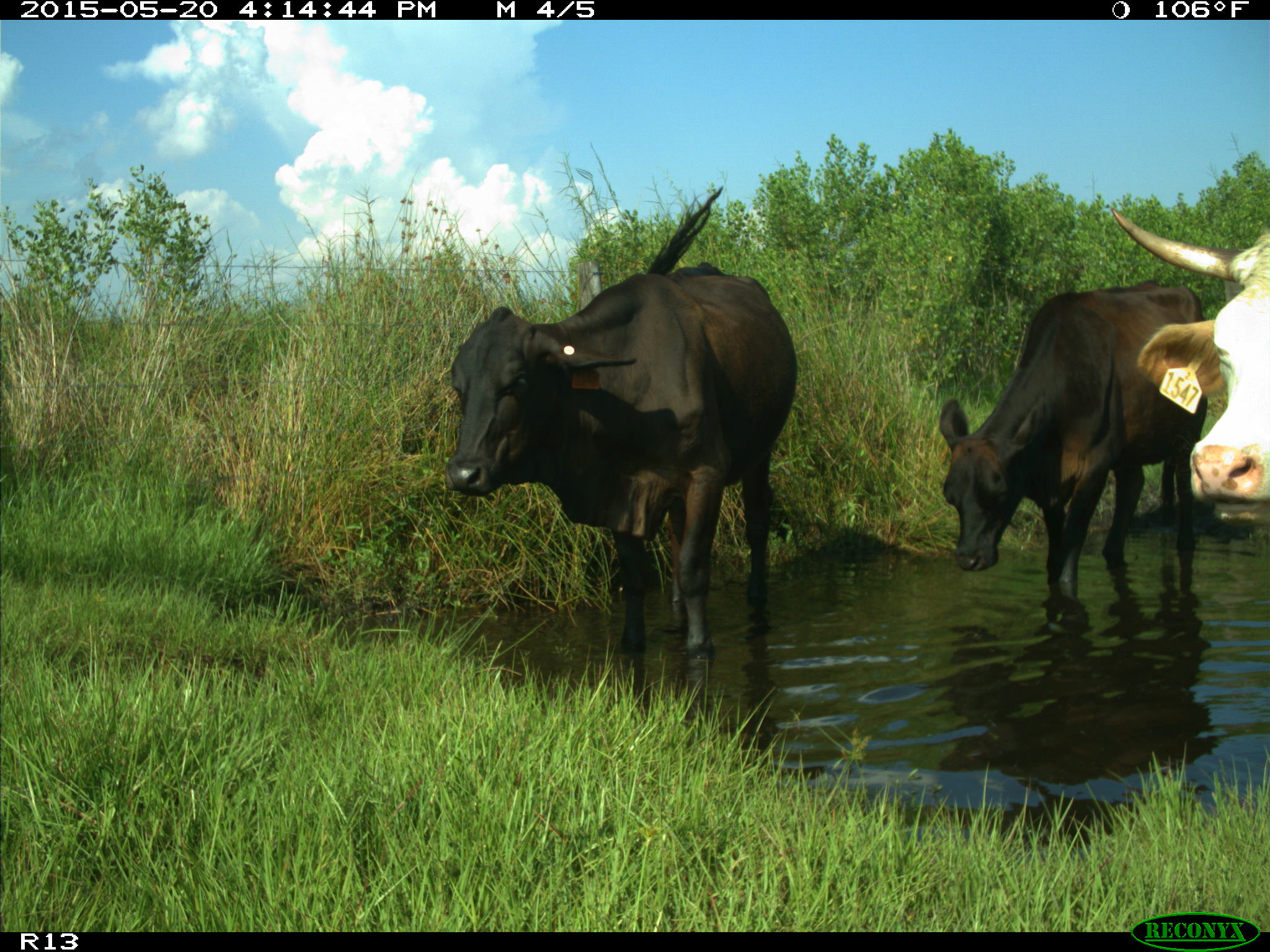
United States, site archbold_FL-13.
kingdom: Animalia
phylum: Chordata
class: Mammalia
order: Artiodactyla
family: Bovidae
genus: Bos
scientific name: Bos taurus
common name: domestic cow